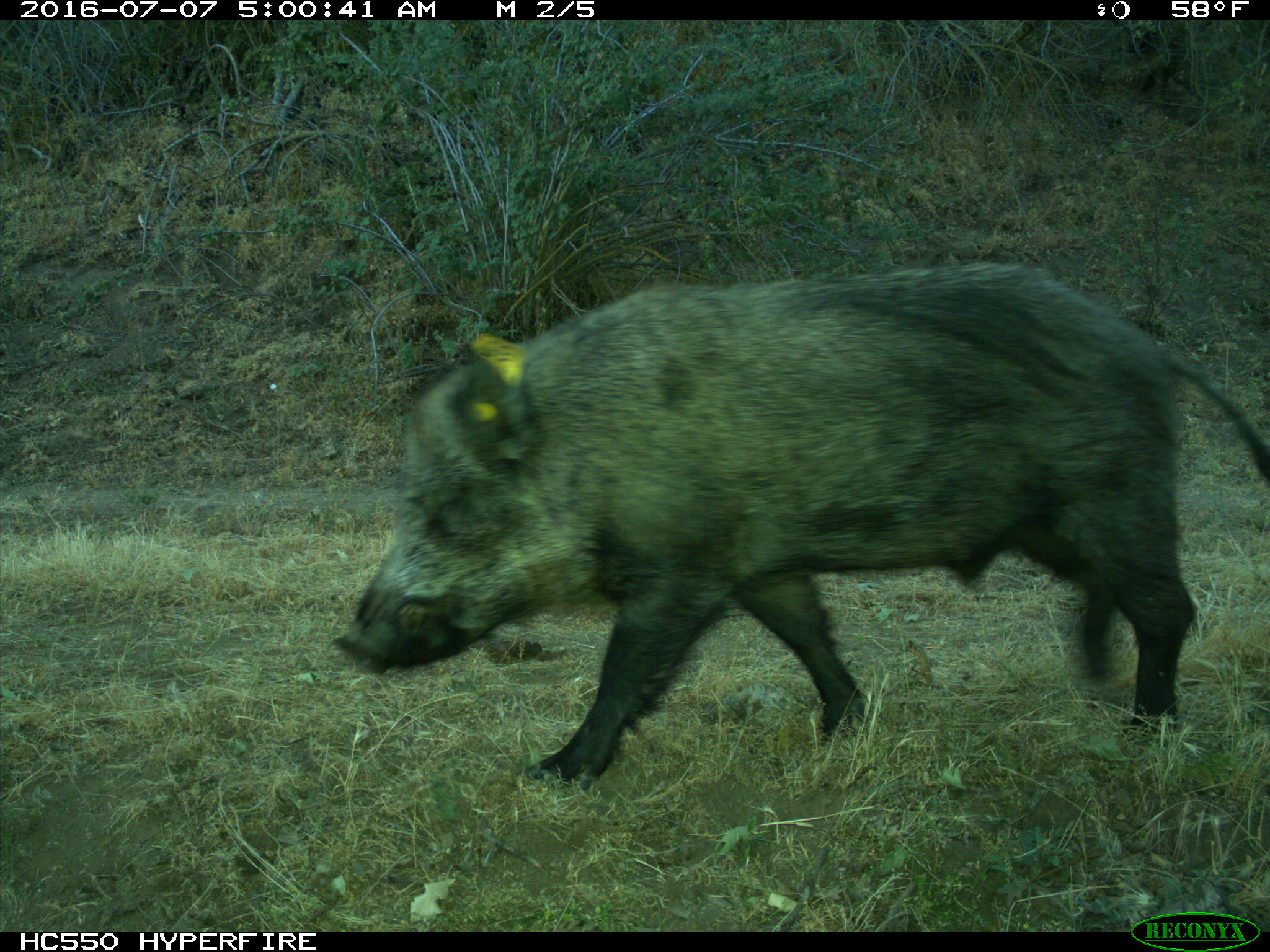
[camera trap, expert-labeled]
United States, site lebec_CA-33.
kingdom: Animalia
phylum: Chordata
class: Mammalia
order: Artiodactyla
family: Suidae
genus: Sus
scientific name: Sus scrofa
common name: wild boar